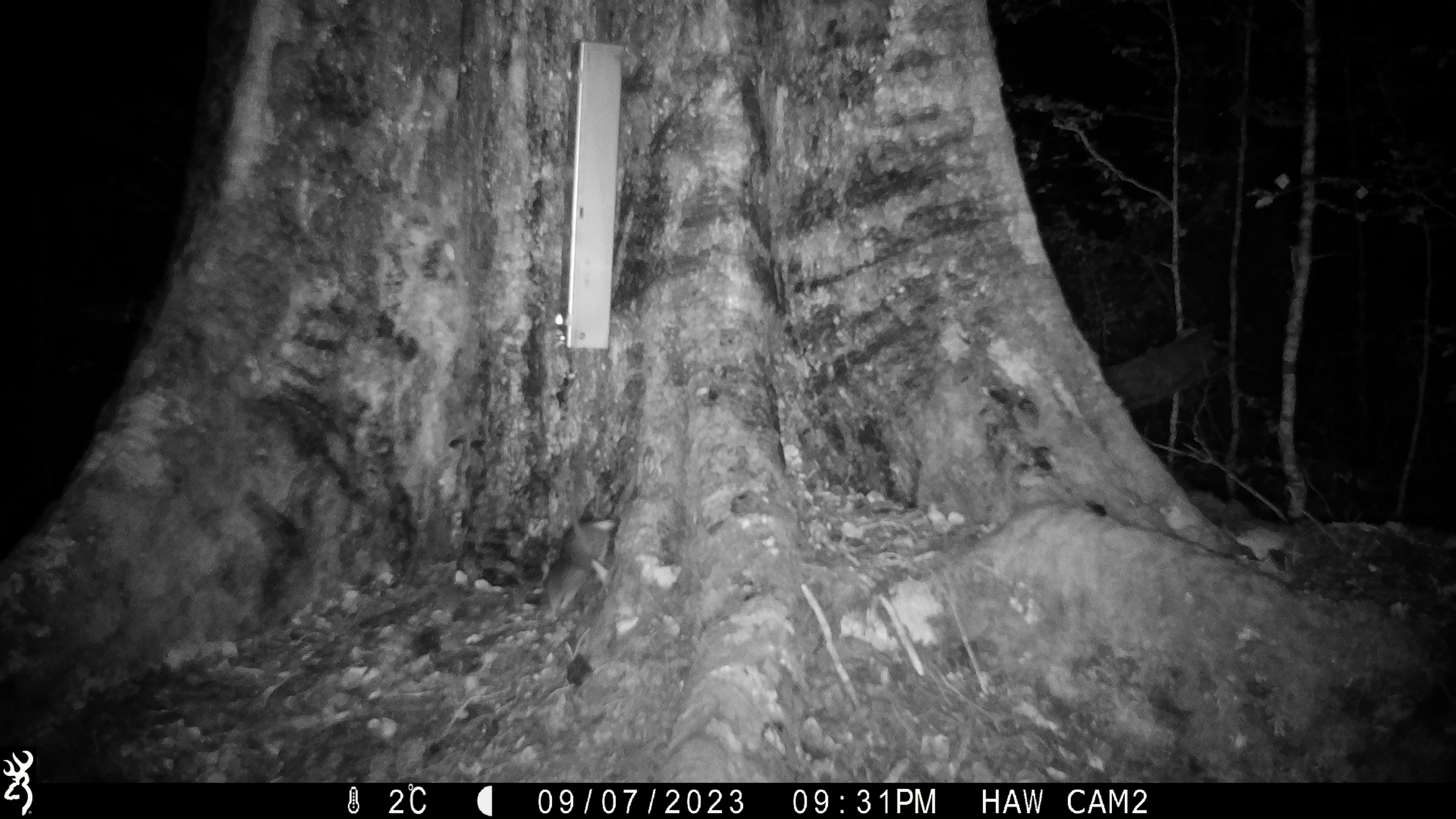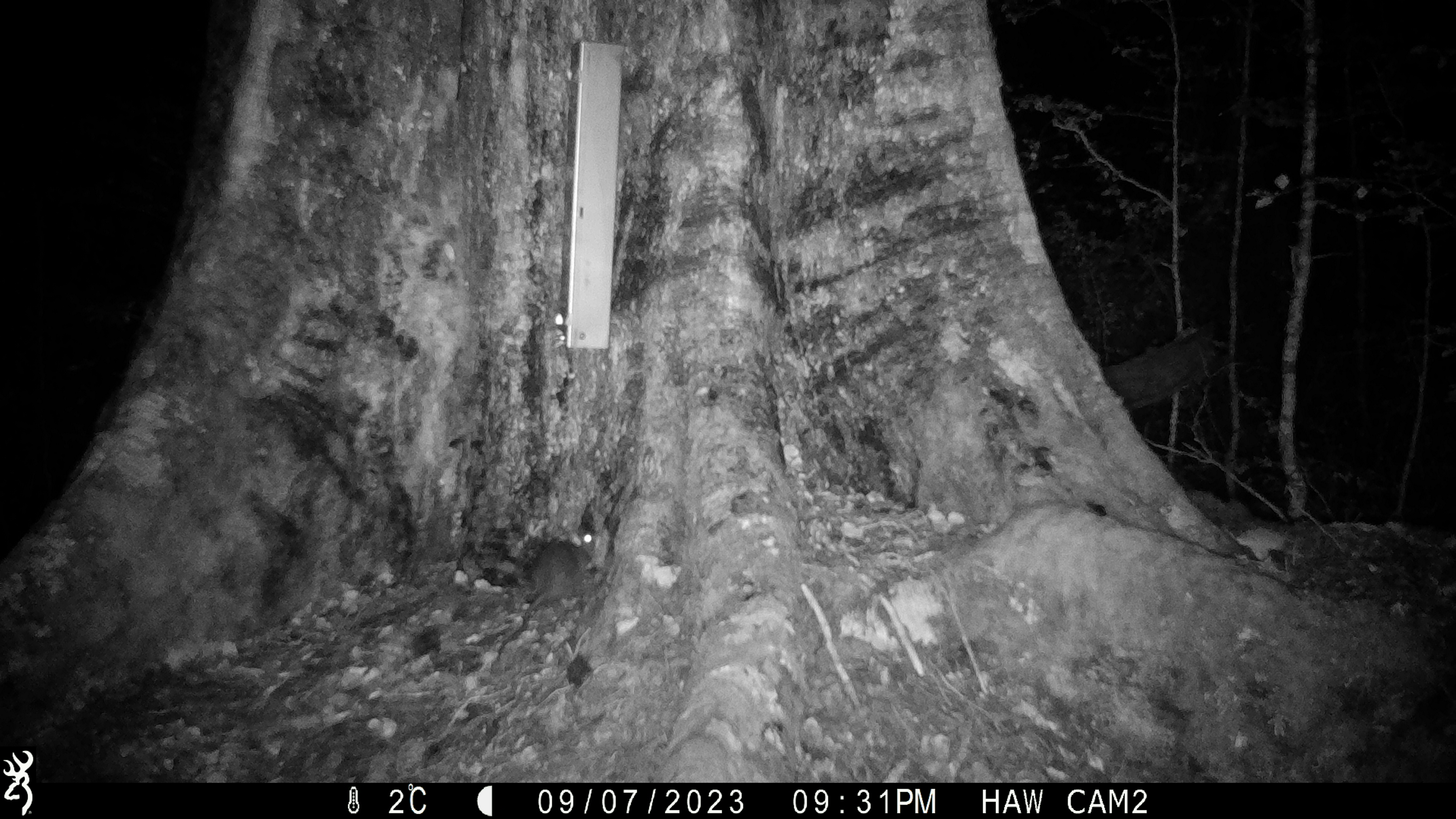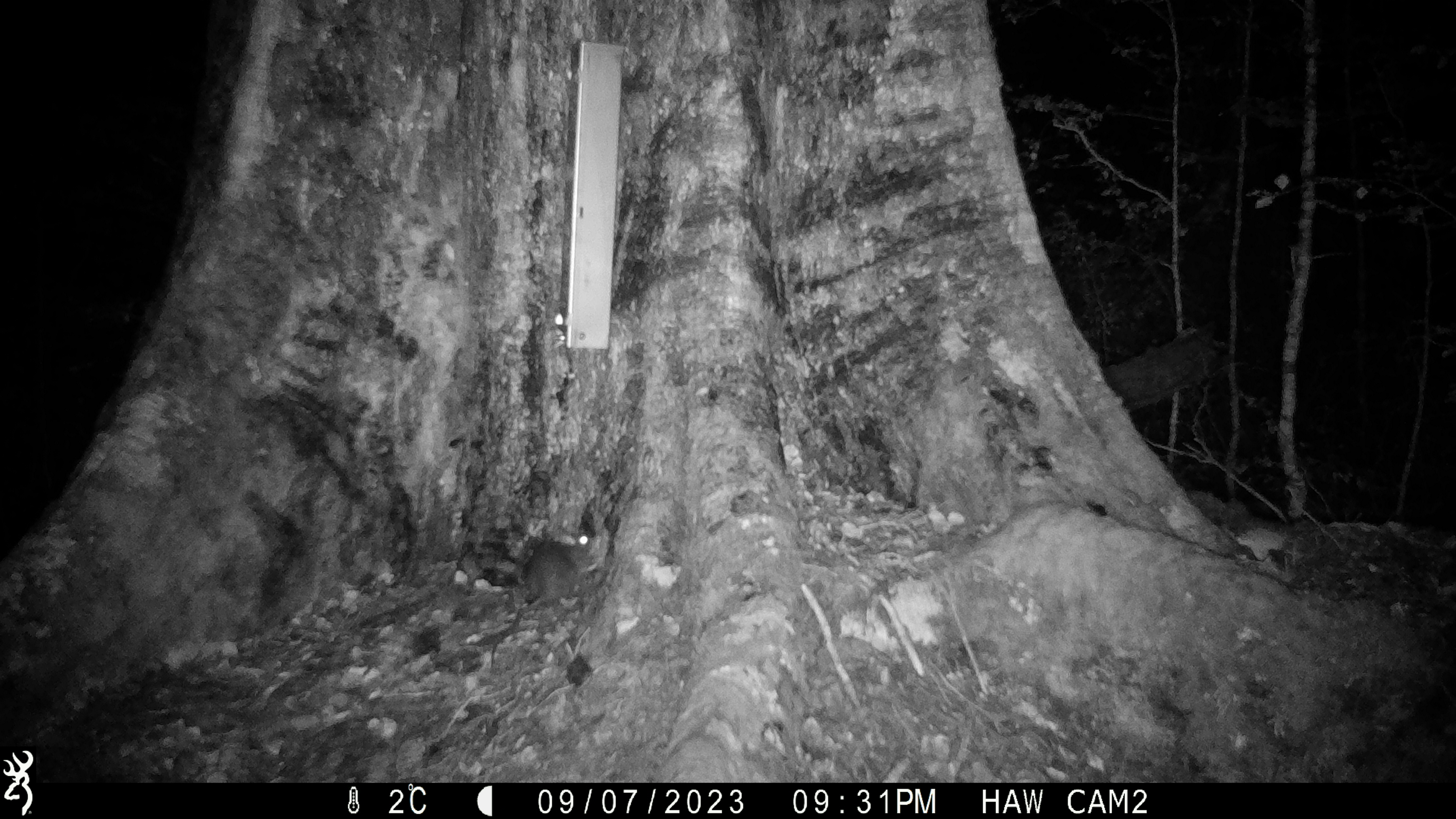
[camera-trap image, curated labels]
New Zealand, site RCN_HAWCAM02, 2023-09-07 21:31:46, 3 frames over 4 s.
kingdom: Animalia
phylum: Chordata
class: Mammalia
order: Rodentia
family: Muridae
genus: Rattus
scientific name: Rattus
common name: rat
Rat (Rattus).